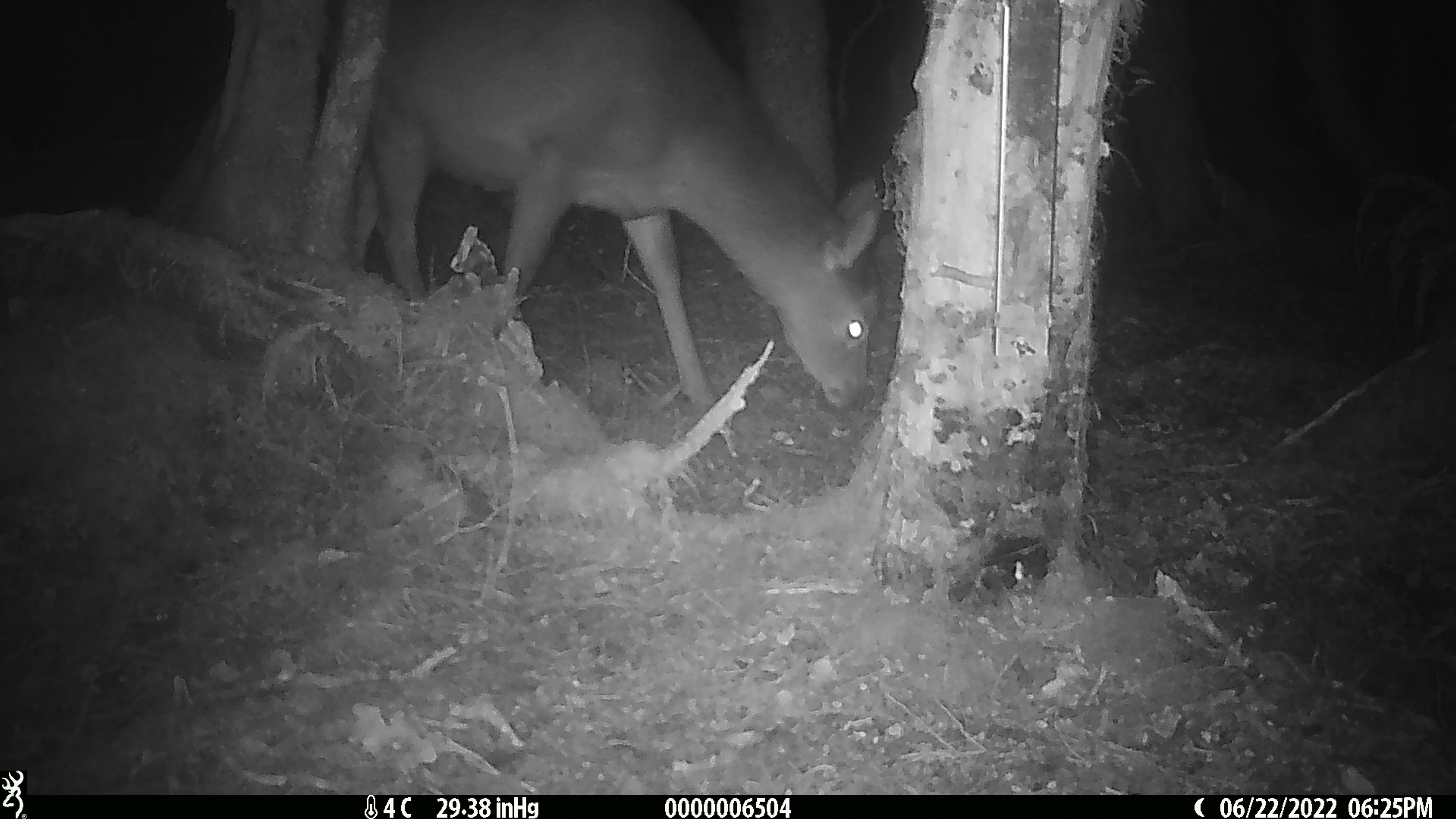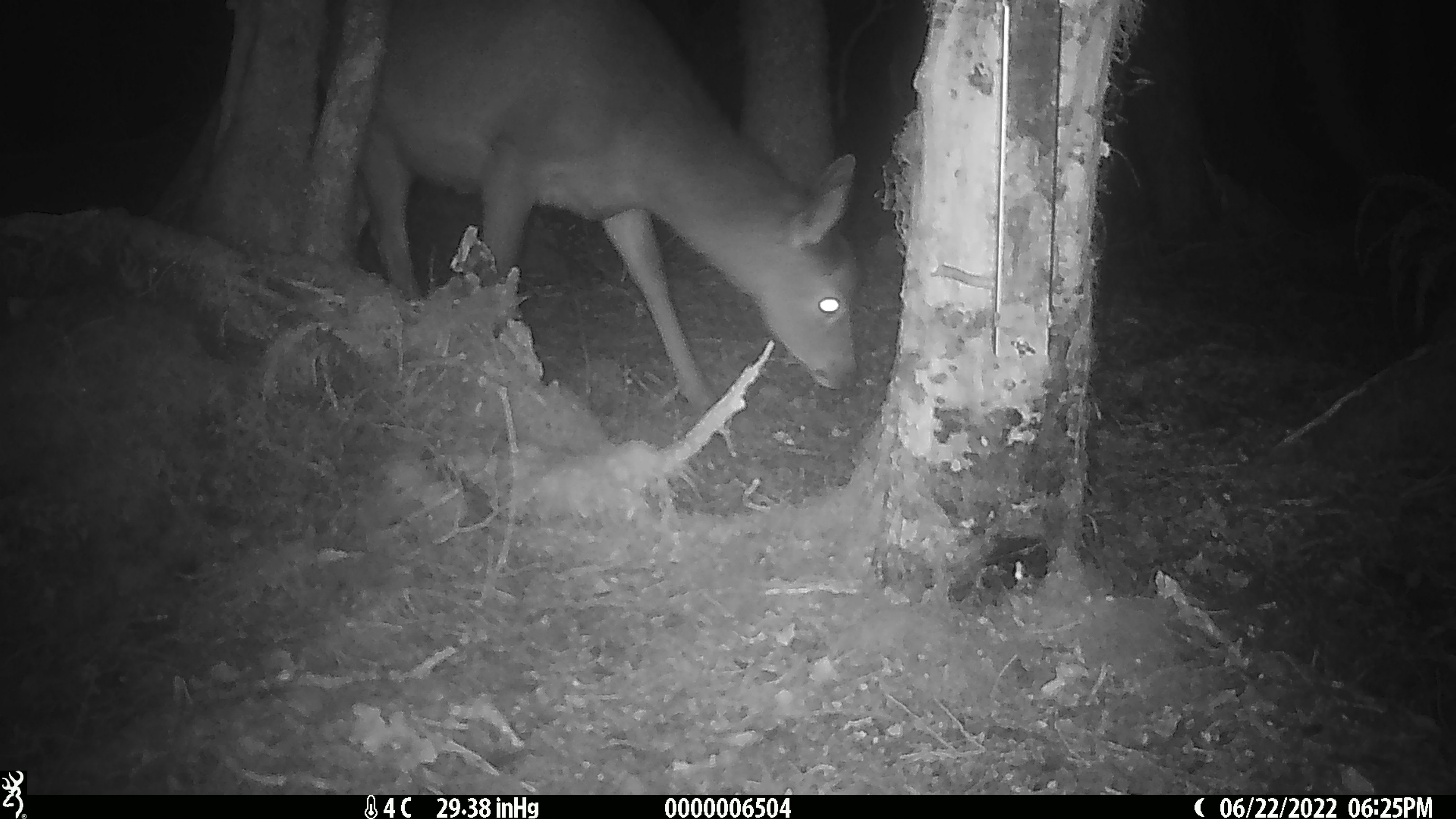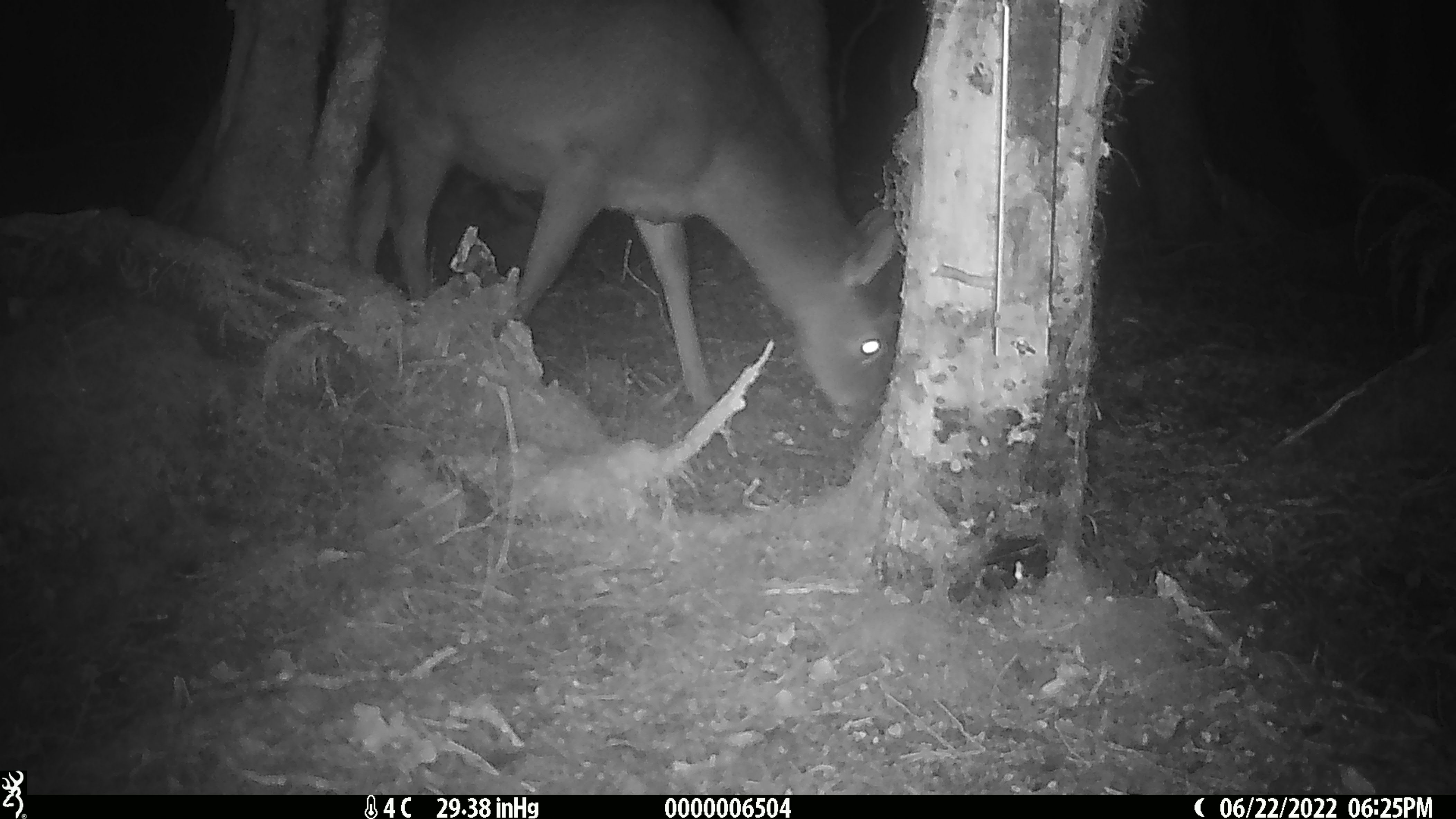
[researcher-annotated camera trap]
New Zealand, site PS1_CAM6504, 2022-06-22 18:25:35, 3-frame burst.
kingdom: Animalia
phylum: Chordata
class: Mammalia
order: Artiodactyla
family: Cervidae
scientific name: Cervidae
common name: deer